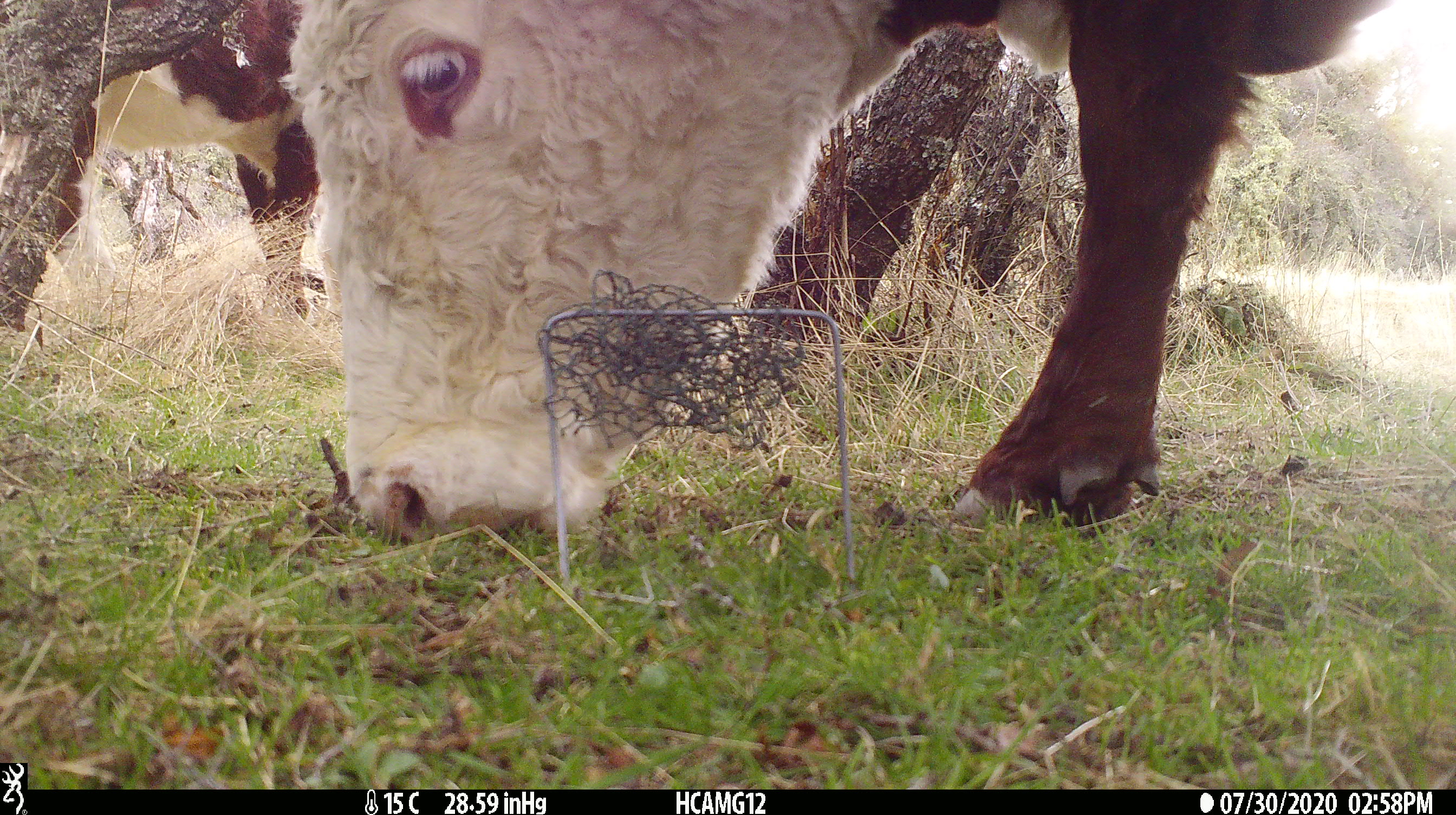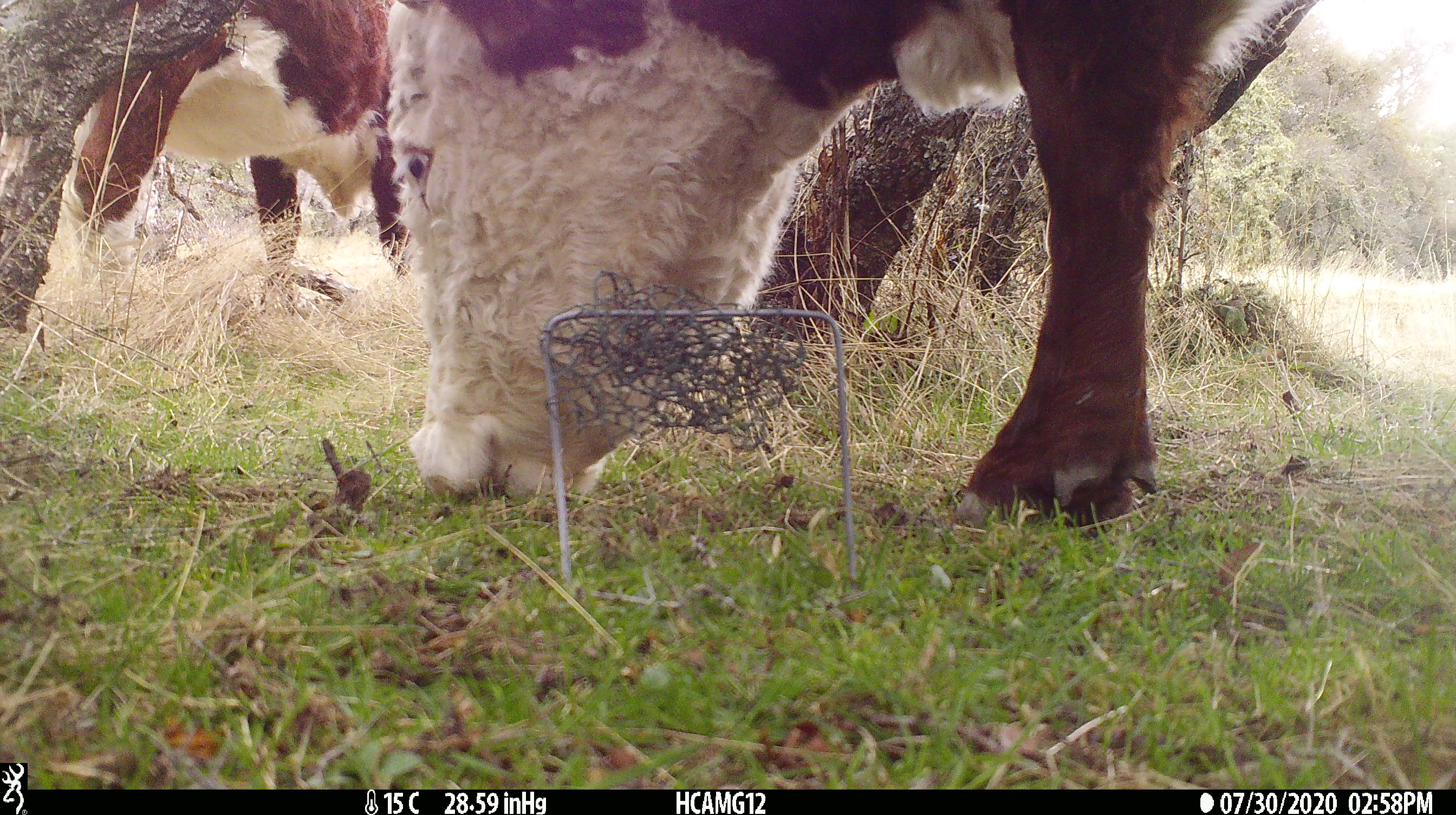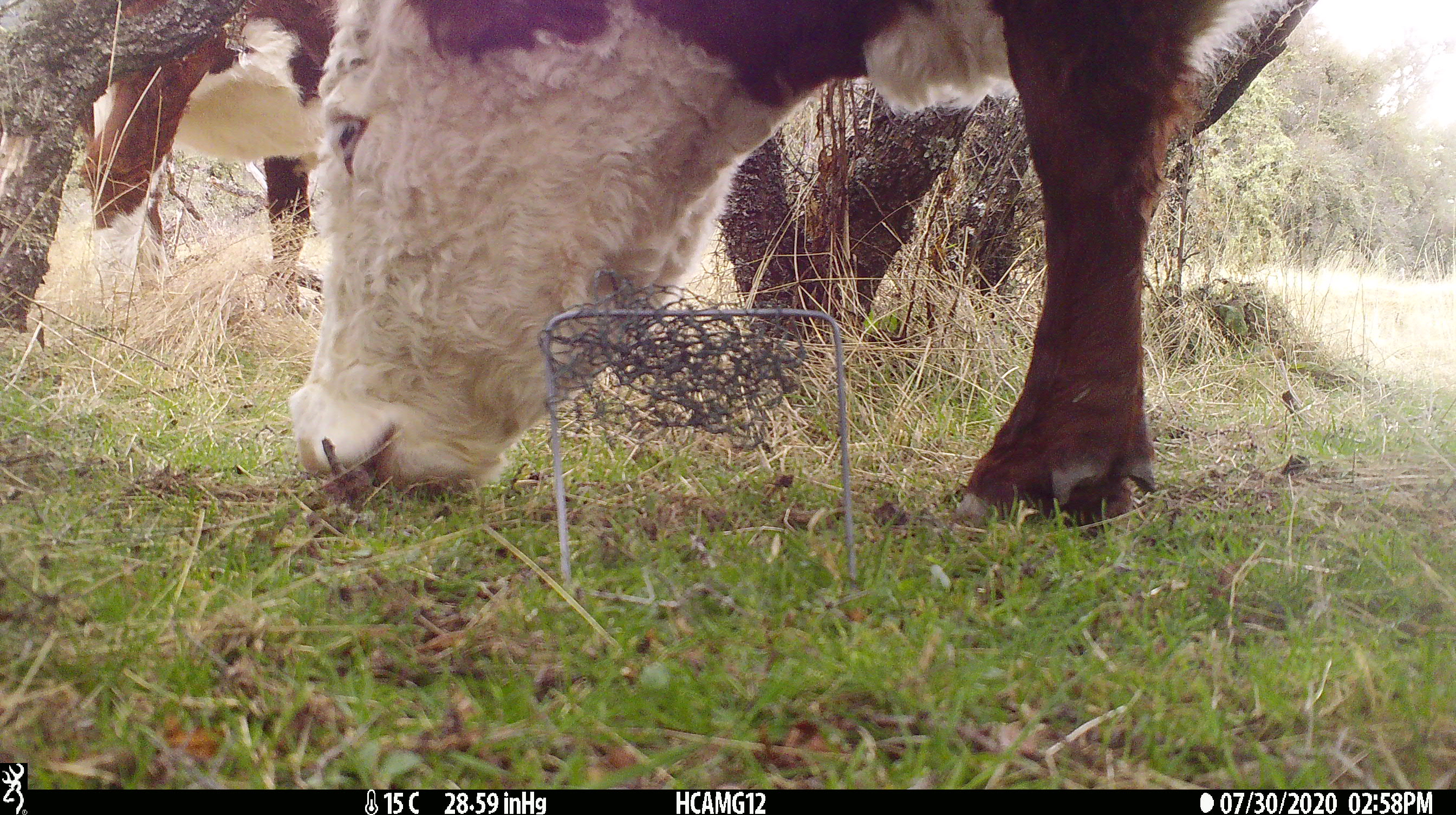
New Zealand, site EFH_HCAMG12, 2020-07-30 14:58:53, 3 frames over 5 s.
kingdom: Animalia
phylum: Chordata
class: Mammalia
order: Artiodactyla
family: Bovidae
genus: Bos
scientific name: Bos taurus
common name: domestic cow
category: cow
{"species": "cow (domestic cow) (Bos taurus)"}